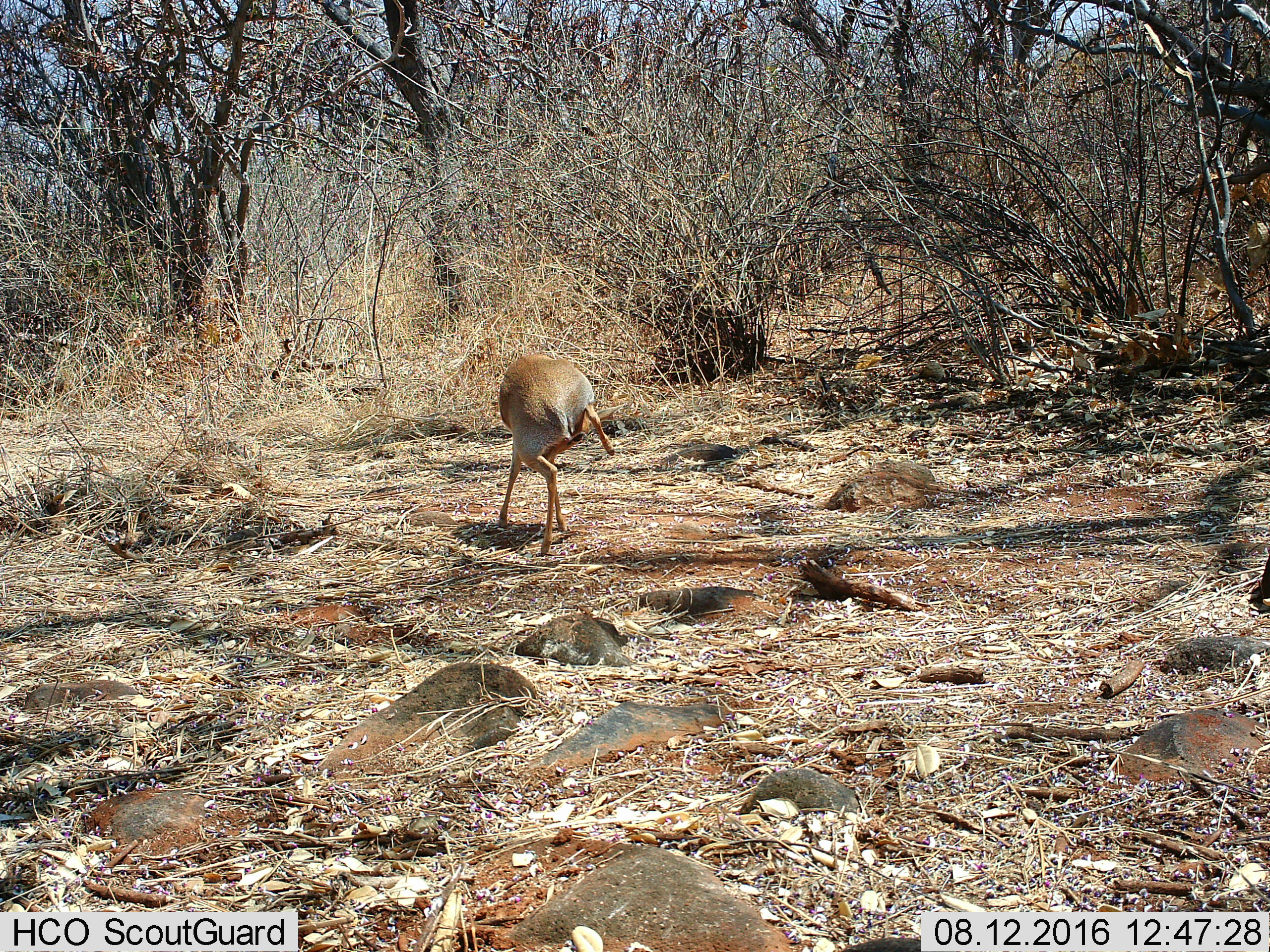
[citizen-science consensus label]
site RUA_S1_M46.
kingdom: Animalia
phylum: Chordata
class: Mammalia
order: Artiodactyla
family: Bovidae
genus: Madoqua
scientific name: Madoqua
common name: dik-dik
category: dikdik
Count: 1.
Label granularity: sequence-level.